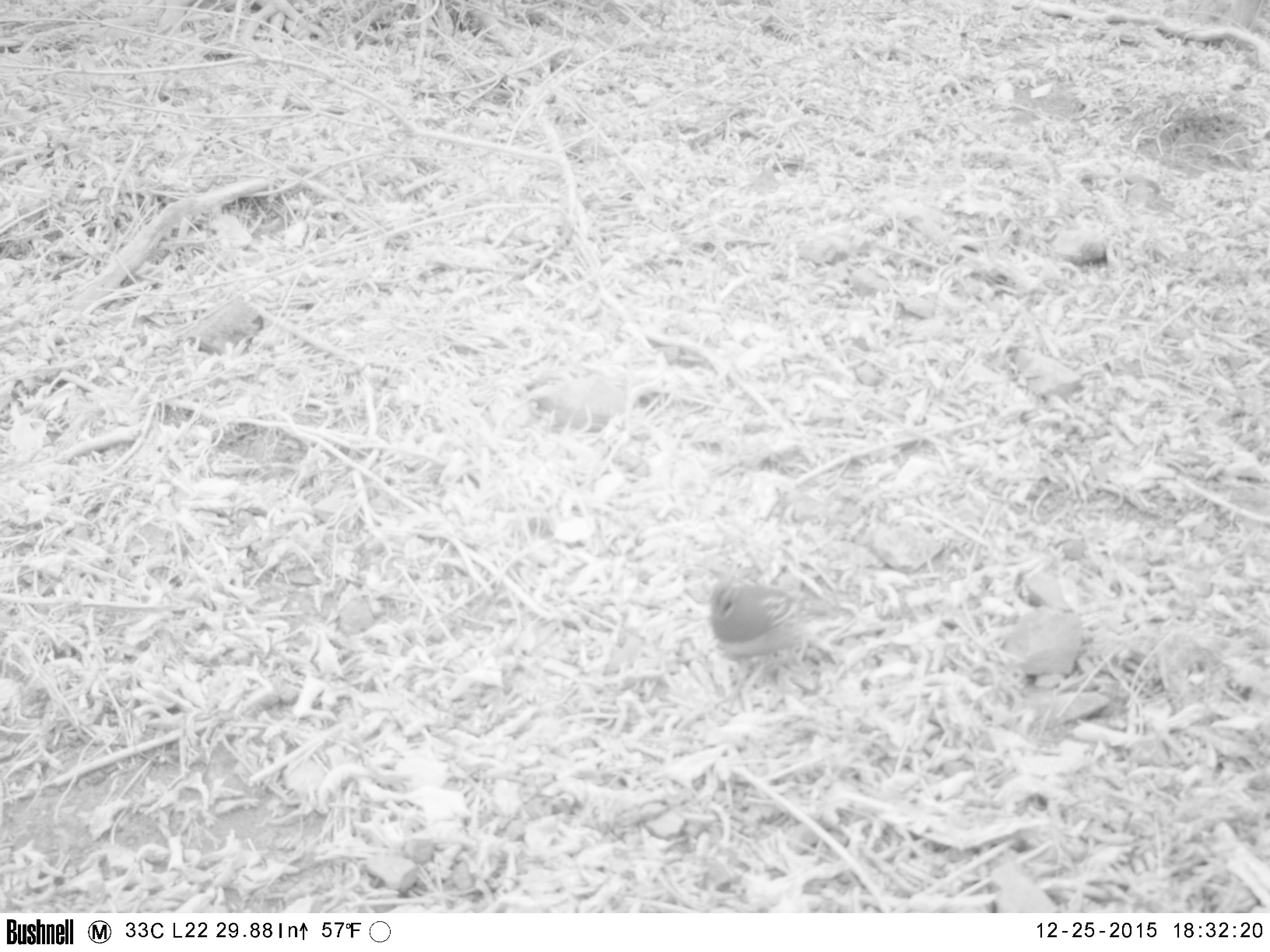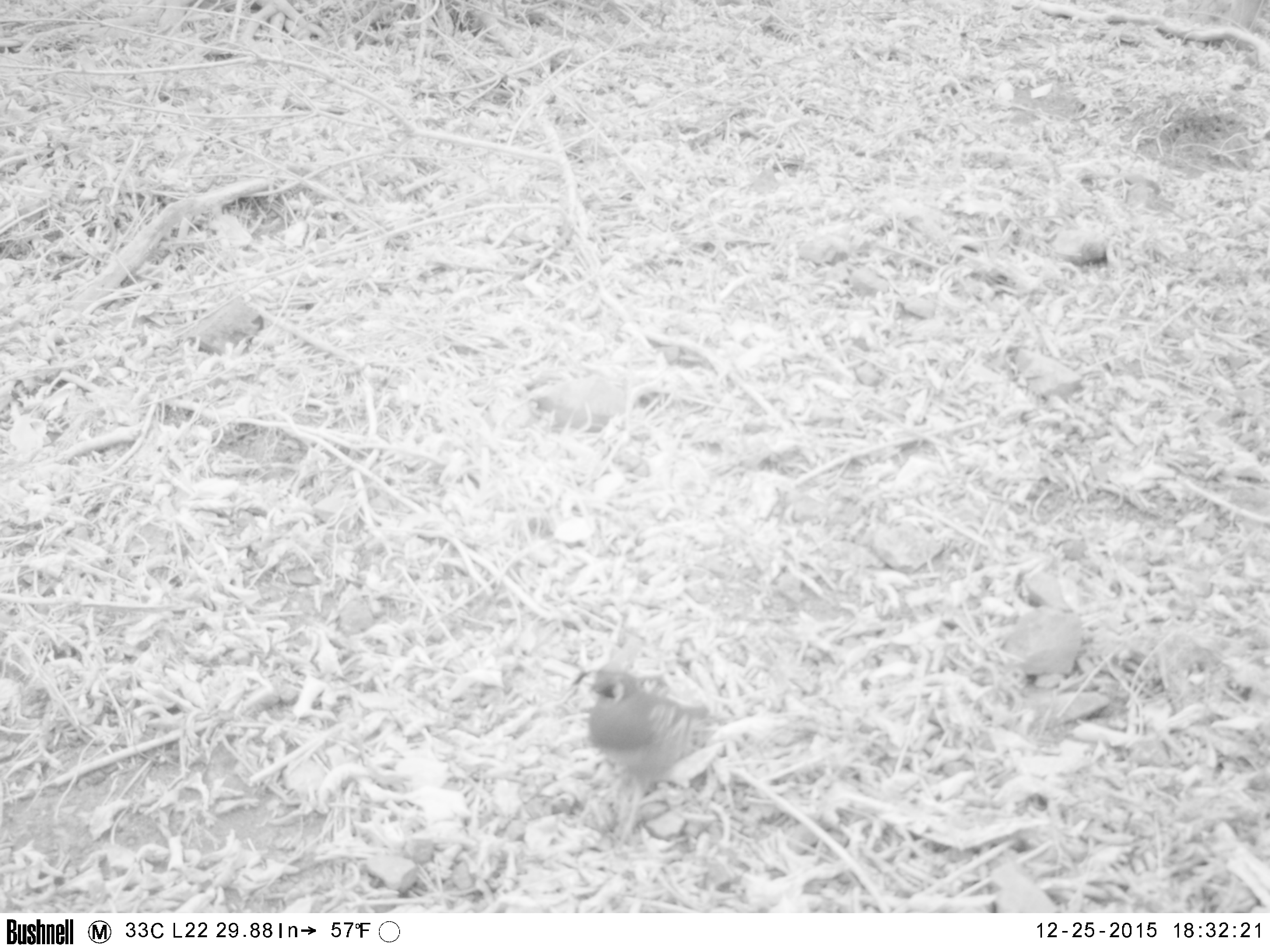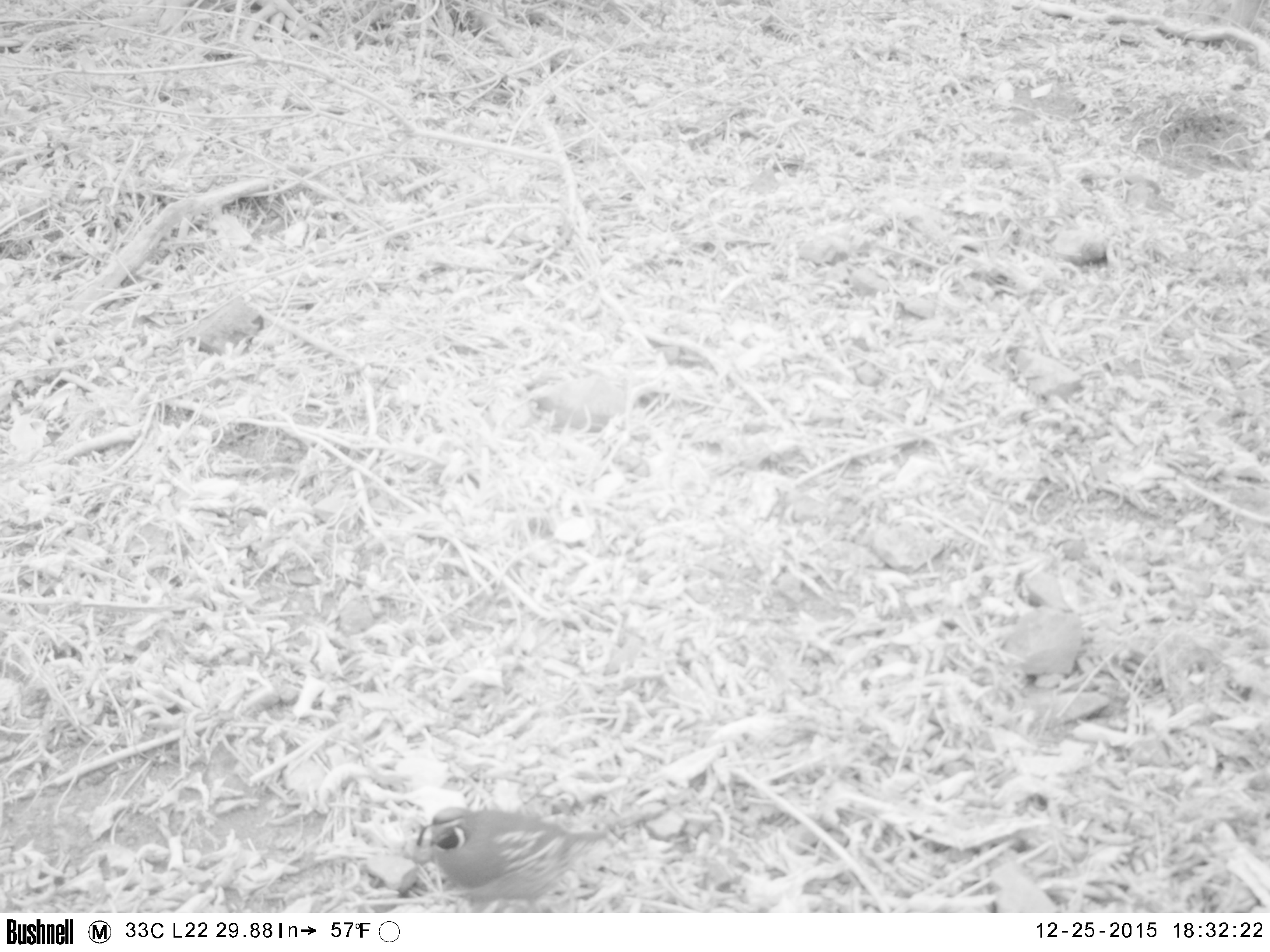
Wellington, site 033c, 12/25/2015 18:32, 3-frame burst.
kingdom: Animalia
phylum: Chordata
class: Aves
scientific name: Aves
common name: bird